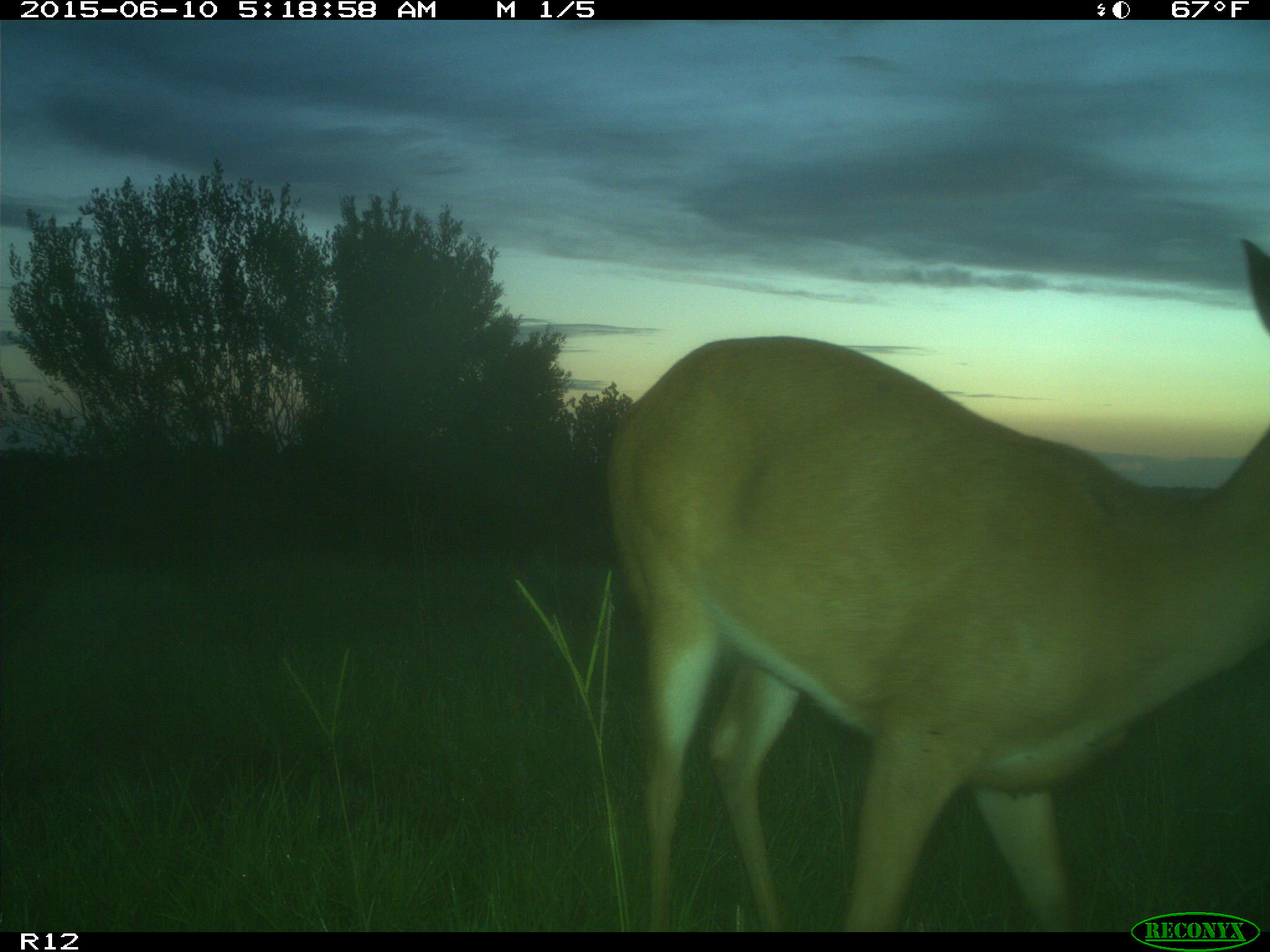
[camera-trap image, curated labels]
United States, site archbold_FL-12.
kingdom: Animalia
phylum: Chordata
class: Mammalia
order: Artiodactyla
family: Cervidae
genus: Odocoileus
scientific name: Odocoileus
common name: deer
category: unidentified deer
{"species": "unidentified deer (deer) (Odocoileus)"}